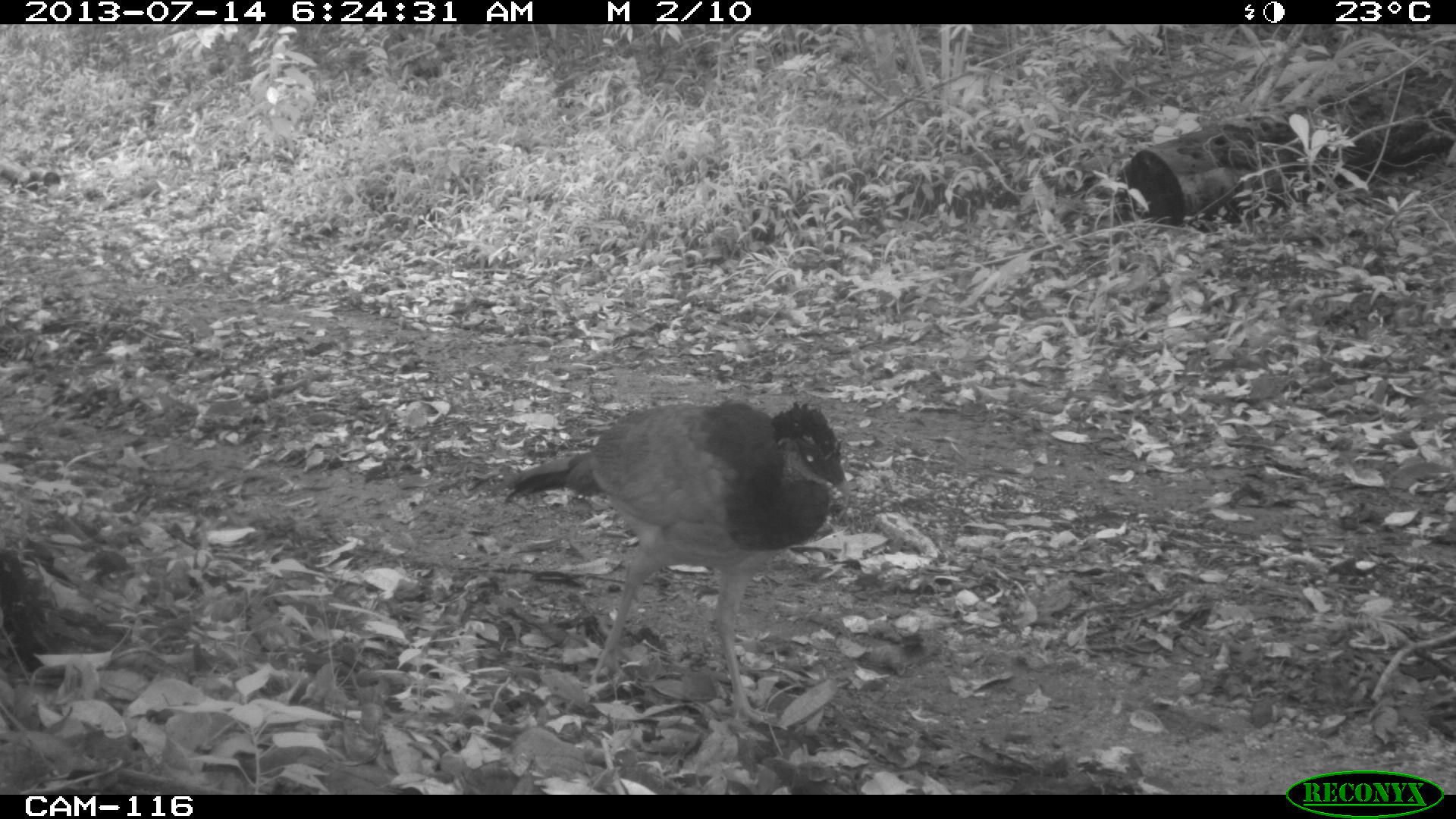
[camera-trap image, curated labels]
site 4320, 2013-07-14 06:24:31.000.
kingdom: Animalia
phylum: Chordata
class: Aves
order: Galliformes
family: Cracidae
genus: Crax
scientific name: Crax rubra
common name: great curassow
Crax rubra (great curassow), count 2.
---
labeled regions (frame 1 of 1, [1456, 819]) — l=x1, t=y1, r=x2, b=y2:
crax rubra: l=501, t=399, r=852, b=730